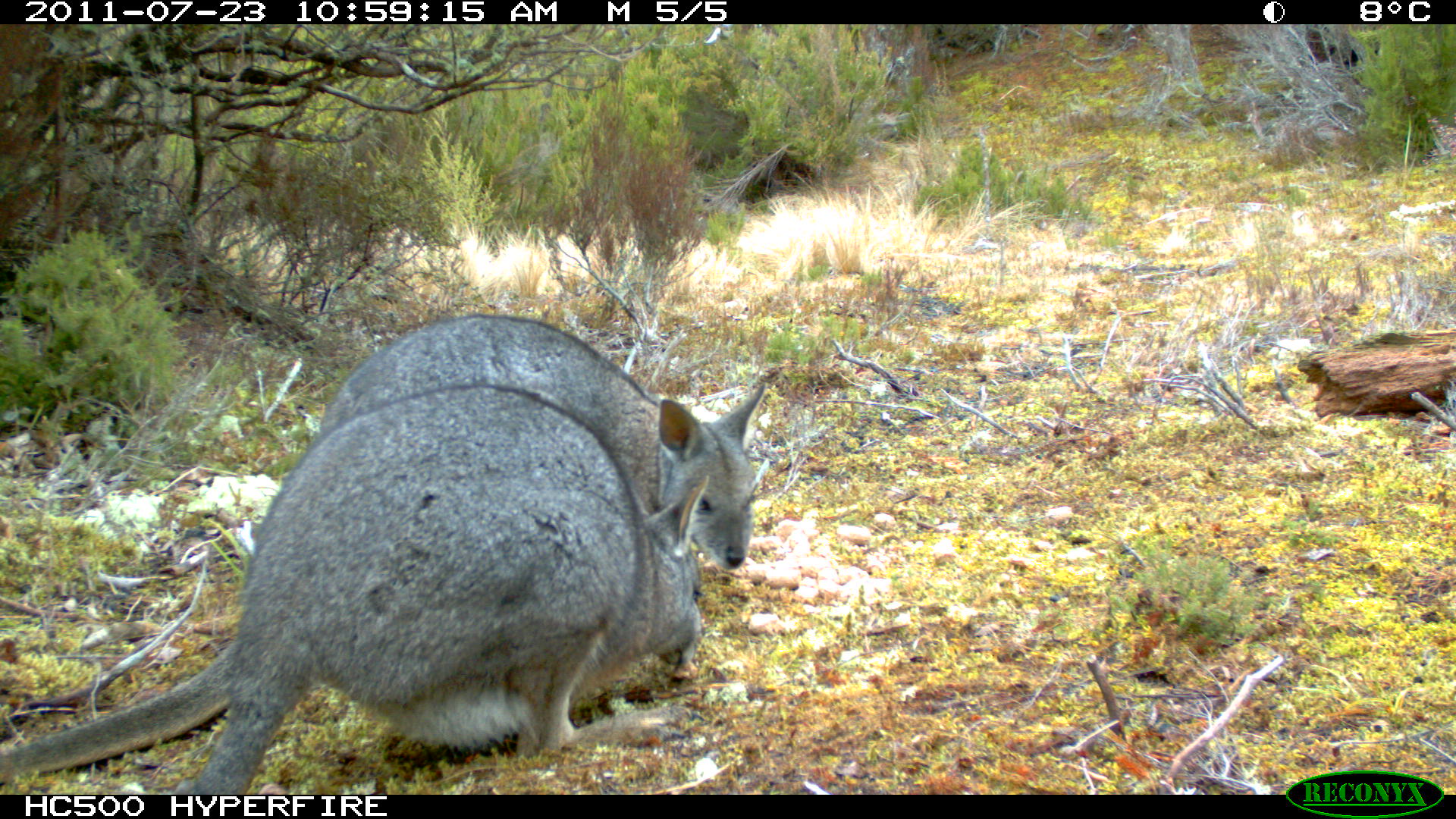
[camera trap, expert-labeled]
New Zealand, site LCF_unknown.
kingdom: Animalia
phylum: Chordata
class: Mammalia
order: Diprotodontia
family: Macropodidae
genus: Notamacropus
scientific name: Notamacropus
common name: wallaby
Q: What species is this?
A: Wallaby (Notamacropus).